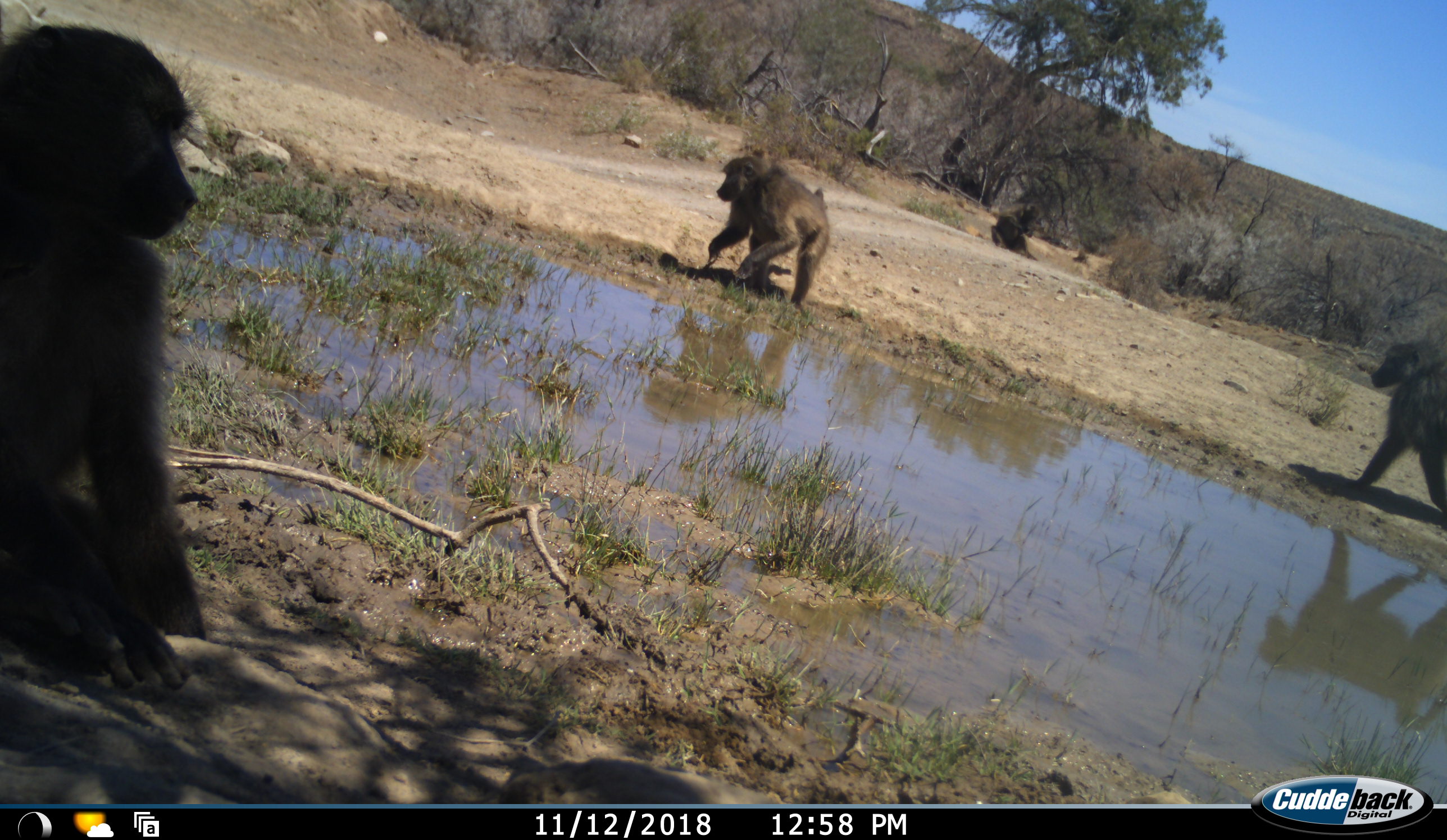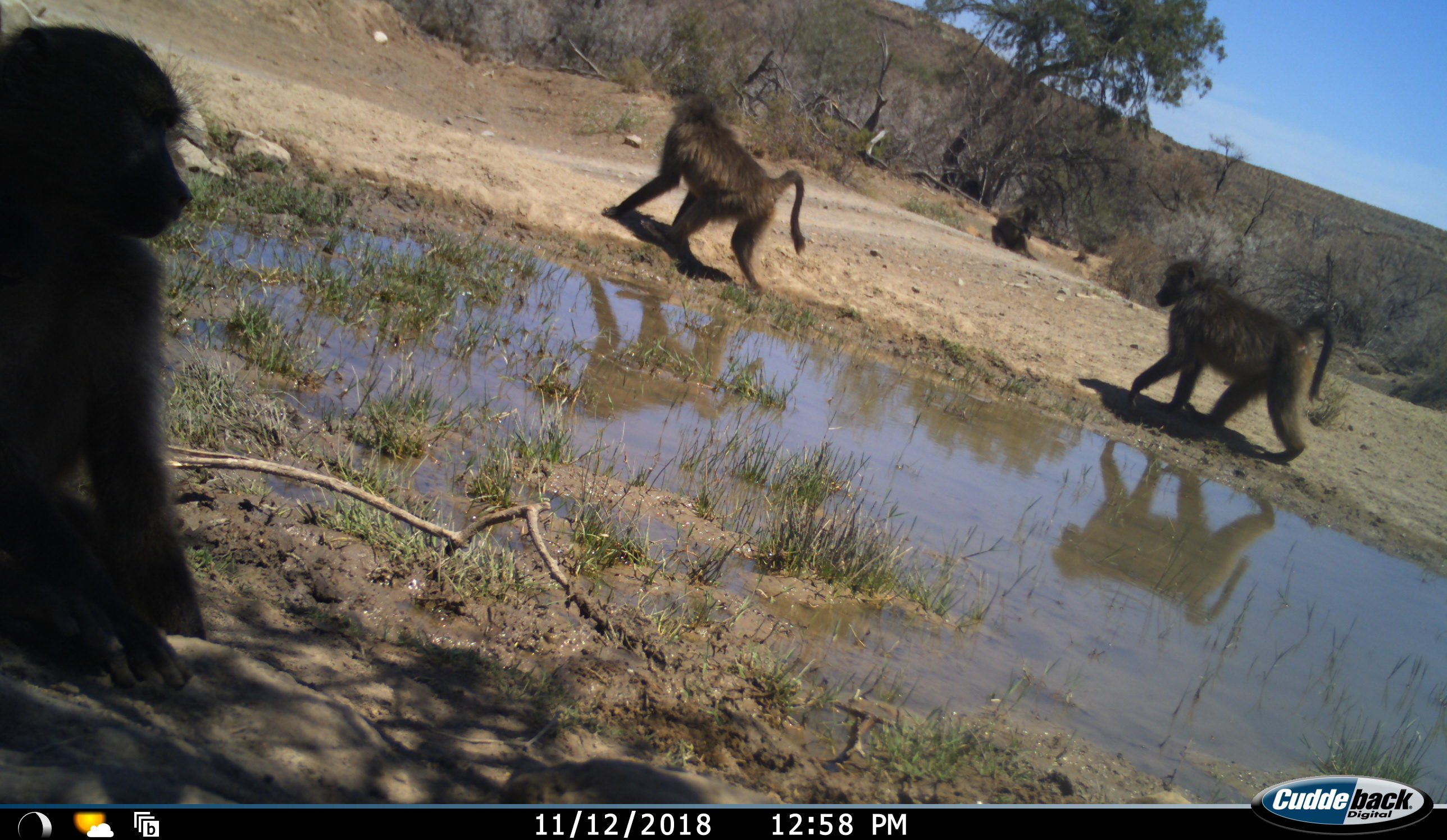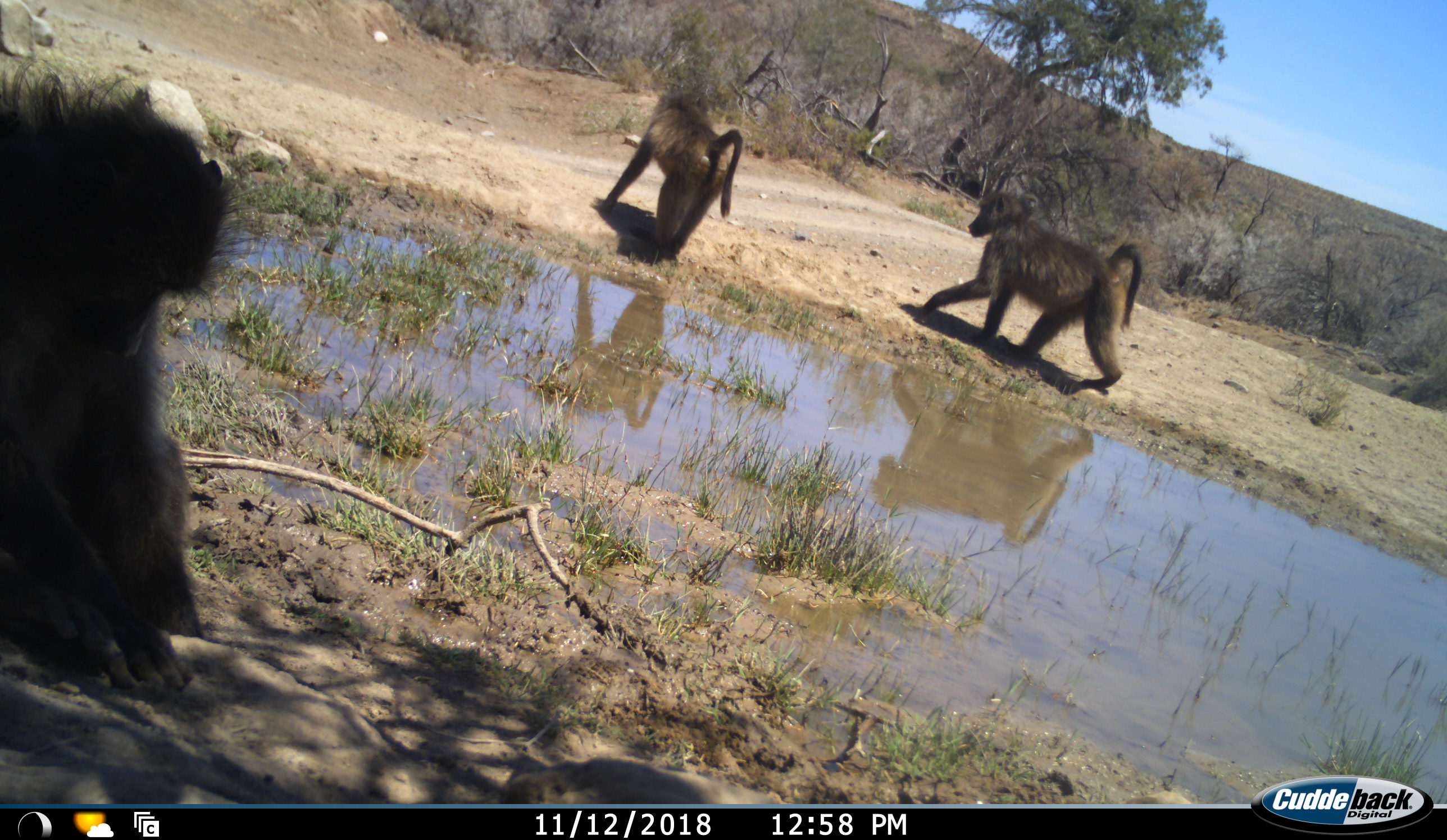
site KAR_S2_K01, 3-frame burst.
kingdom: Animalia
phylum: Chordata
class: Mammalia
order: Primates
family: Cercopithecidae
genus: Papio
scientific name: Papio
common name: baboon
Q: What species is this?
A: Baboon (Papio).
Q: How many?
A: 3.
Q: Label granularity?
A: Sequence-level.